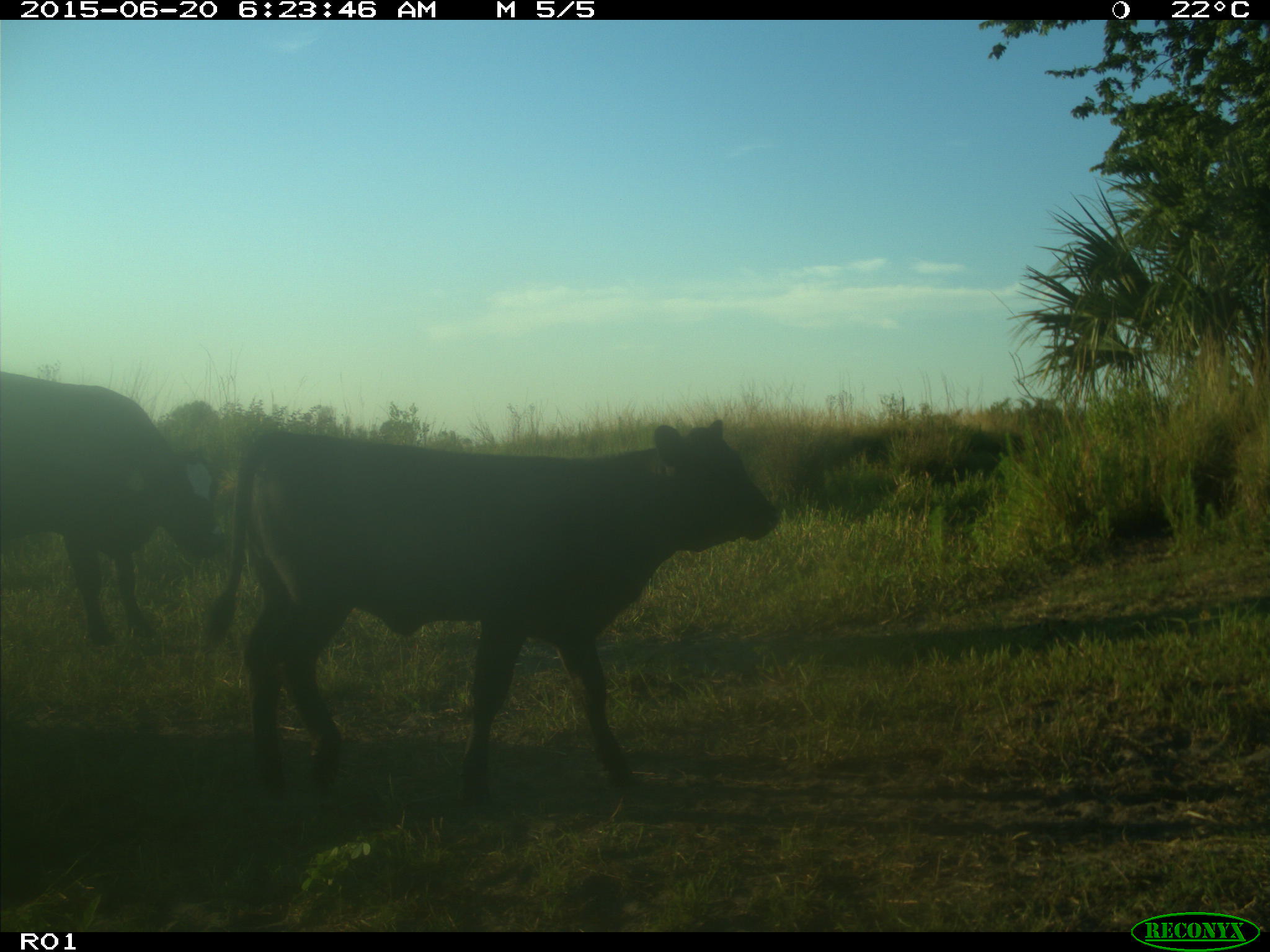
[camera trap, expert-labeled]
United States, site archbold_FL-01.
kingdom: Animalia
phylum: Chordata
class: Mammalia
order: Artiodactyla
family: Bovidae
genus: Bos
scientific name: Bos taurus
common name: domestic cow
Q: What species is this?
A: Bos taurus (domestic cow).